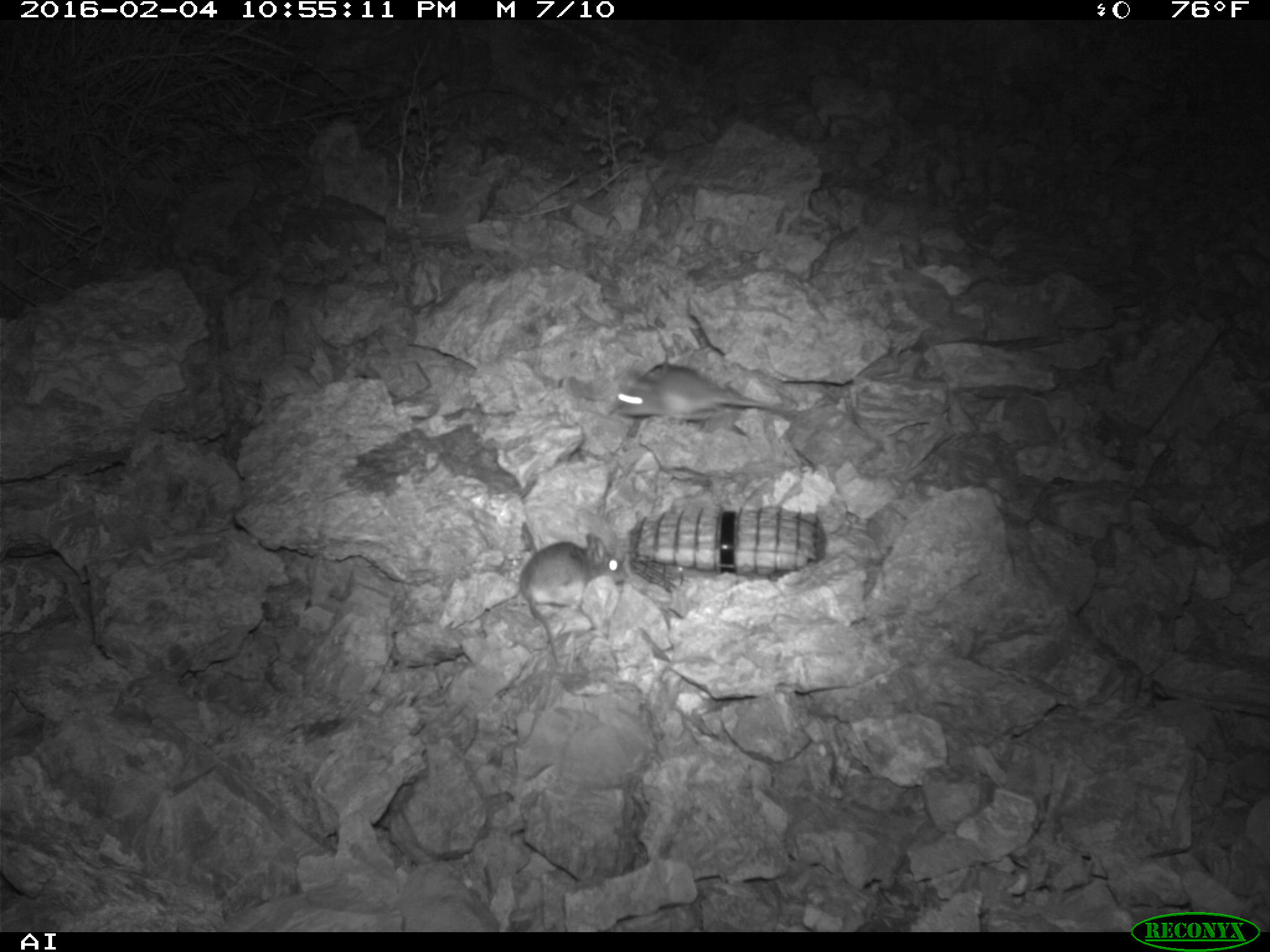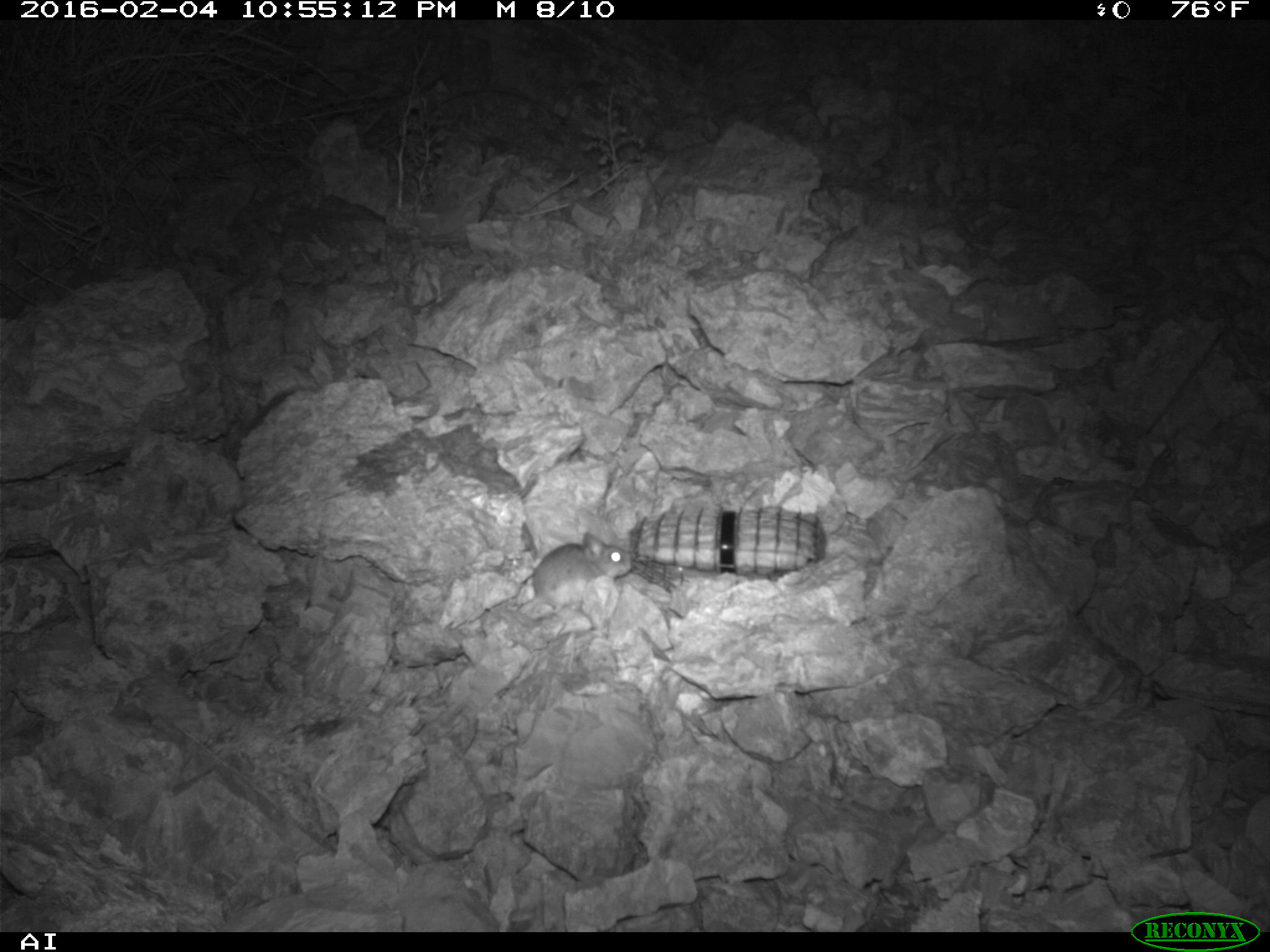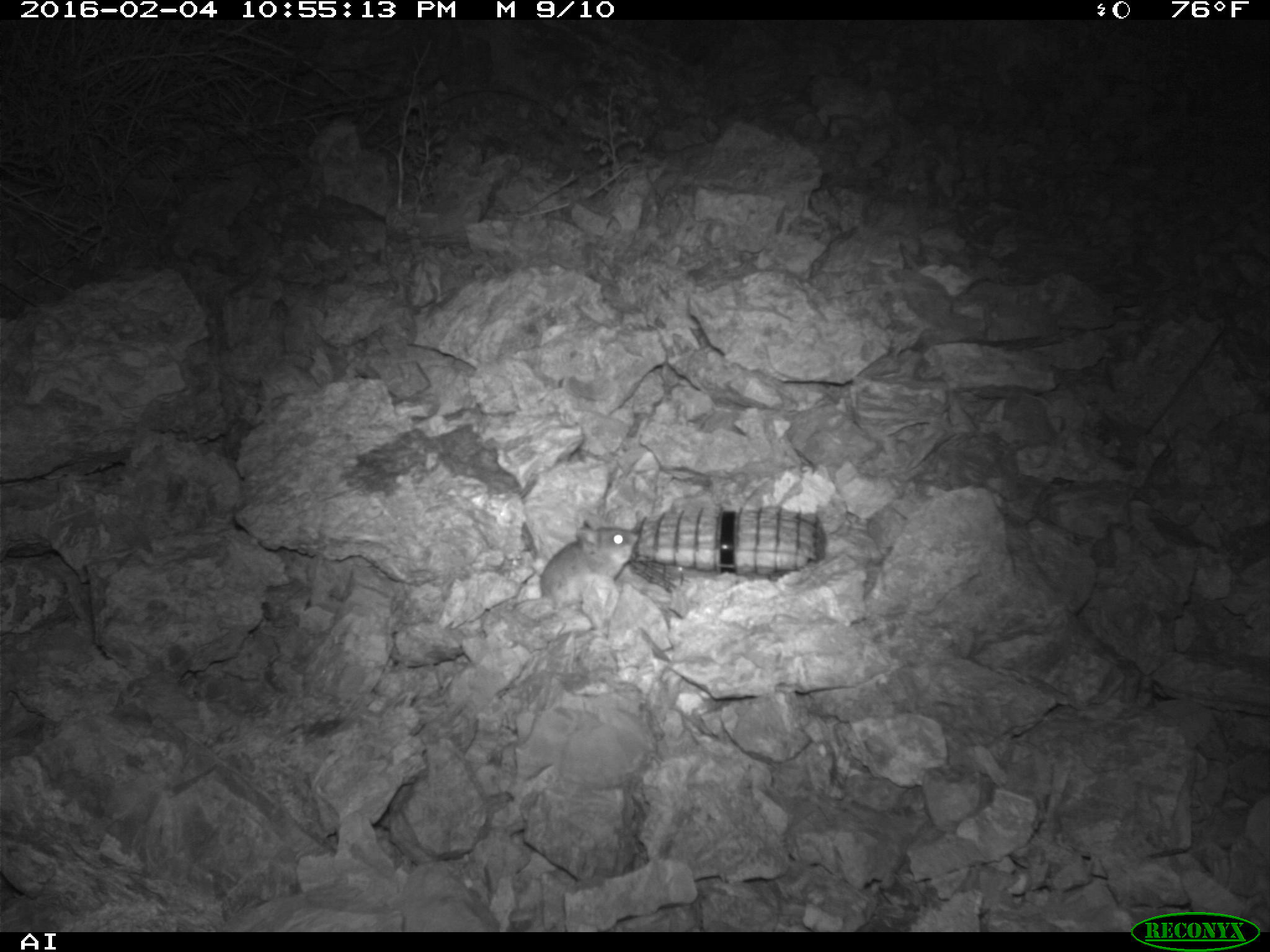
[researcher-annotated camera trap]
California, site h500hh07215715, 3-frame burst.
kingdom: Animalia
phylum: Chordata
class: Mammalia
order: Rodentia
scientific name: Rodentia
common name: rodent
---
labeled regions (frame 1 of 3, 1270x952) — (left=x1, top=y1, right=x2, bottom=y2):
rodent: (left=518, top=531, right=628, bottom=667); (left=615, top=365, right=792, bottom=428)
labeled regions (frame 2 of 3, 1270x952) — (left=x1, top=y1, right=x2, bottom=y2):
rodent: (left=517, top=531, right=633, bottom=617)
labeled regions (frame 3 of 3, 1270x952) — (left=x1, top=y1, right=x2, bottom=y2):
rodent: (left=513, top=526, right=638, bottom=610)